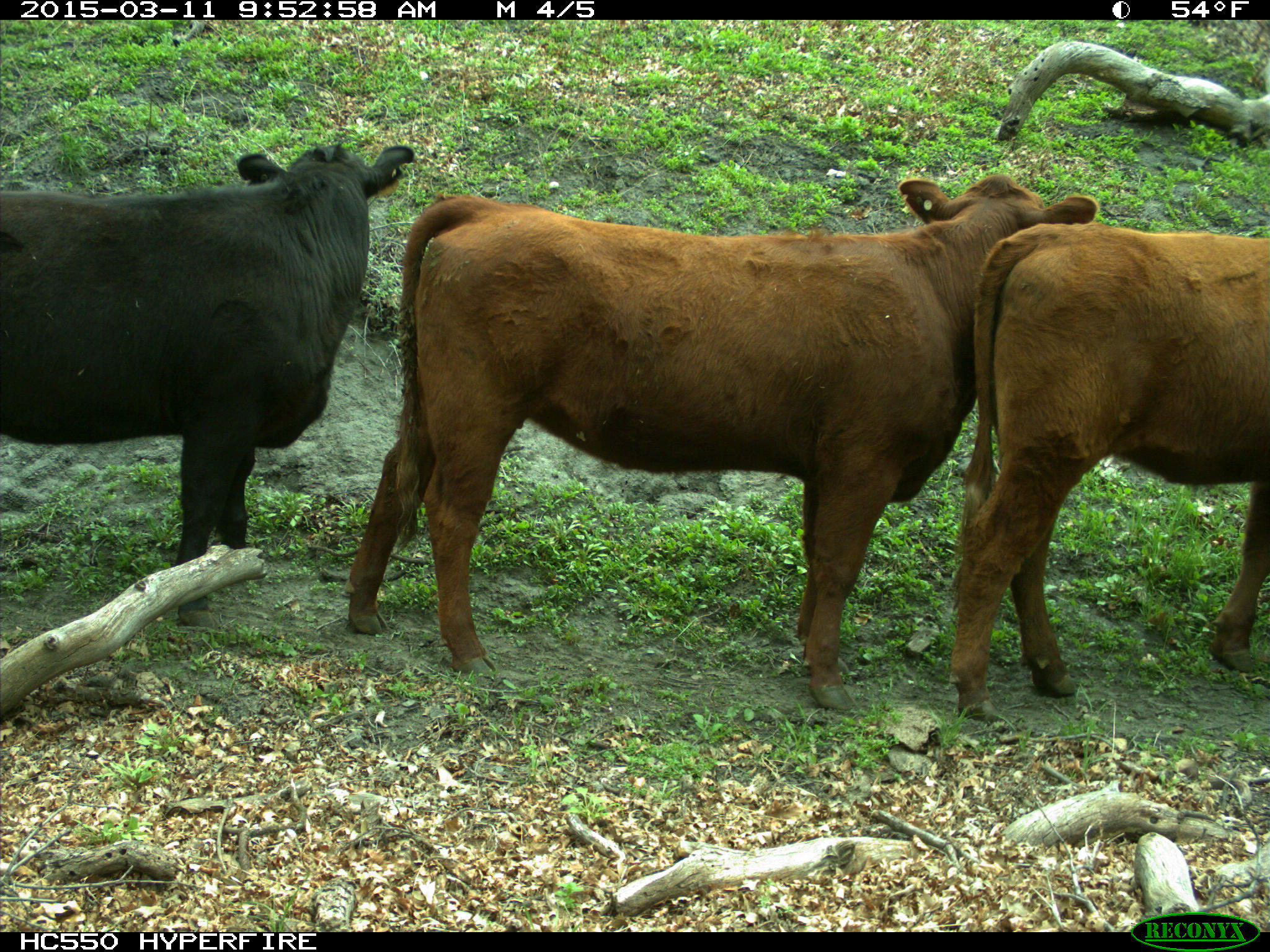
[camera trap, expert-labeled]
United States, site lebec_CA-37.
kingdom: Animalia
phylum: Chordata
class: Mammalia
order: Artiodactyla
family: Bovidae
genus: Bos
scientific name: Bos taurus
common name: domestic cow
Bos taurus (domestic cow).